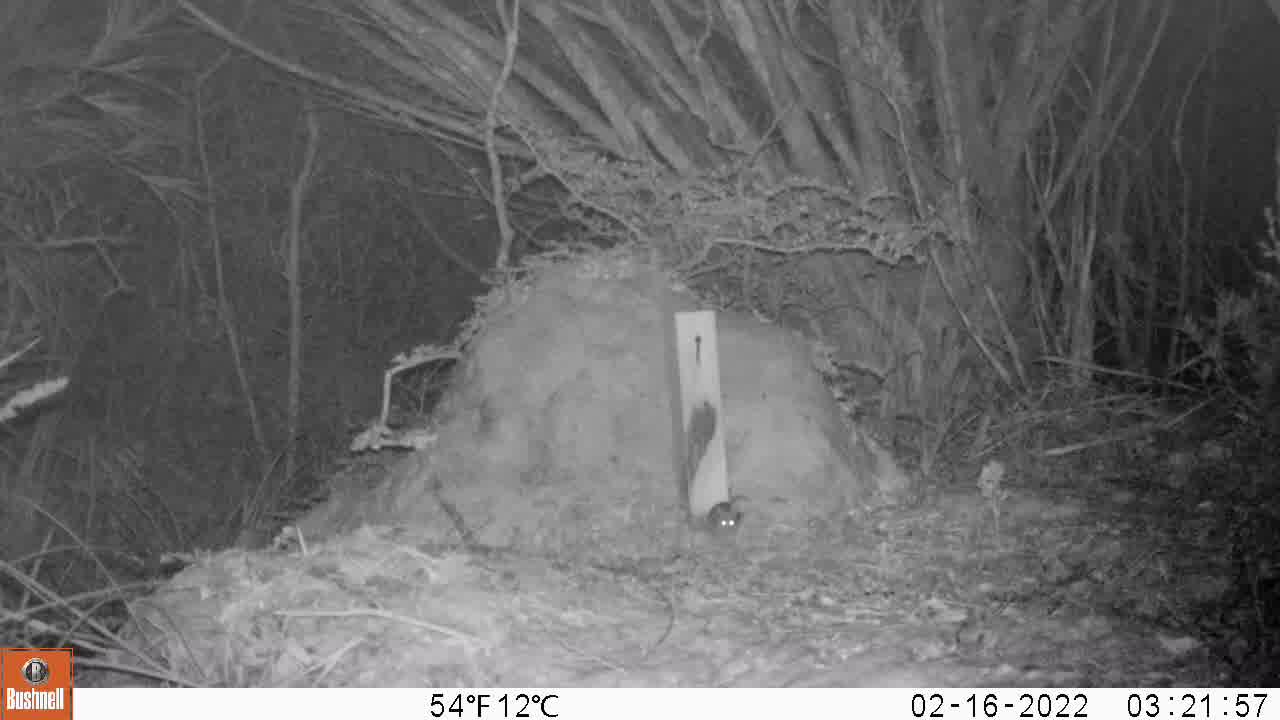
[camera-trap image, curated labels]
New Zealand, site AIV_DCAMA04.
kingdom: Animalia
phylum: Chordata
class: Mammalia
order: Rodentia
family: Muridae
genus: Mus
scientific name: Mus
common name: mouse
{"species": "mouse (Mus)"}